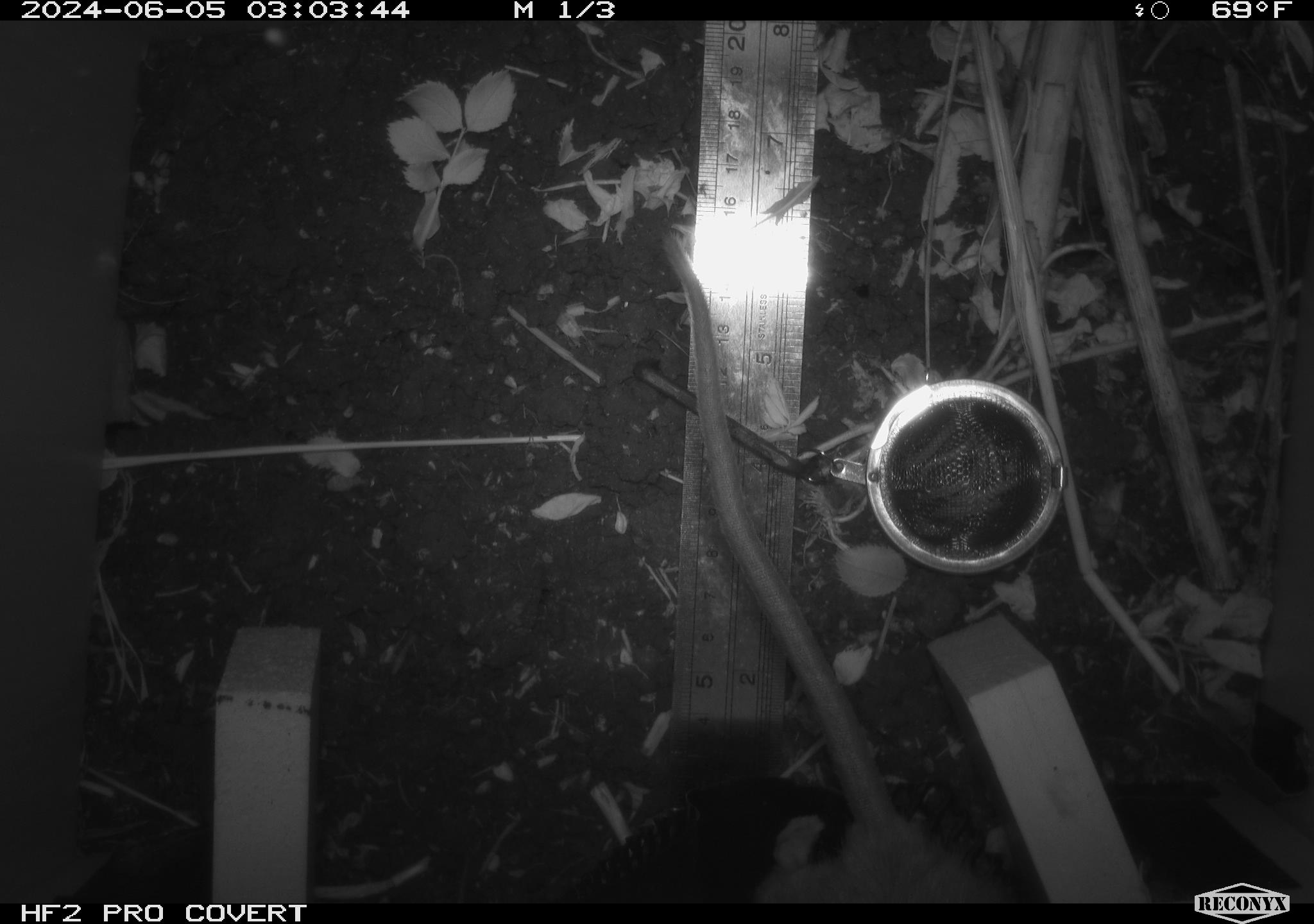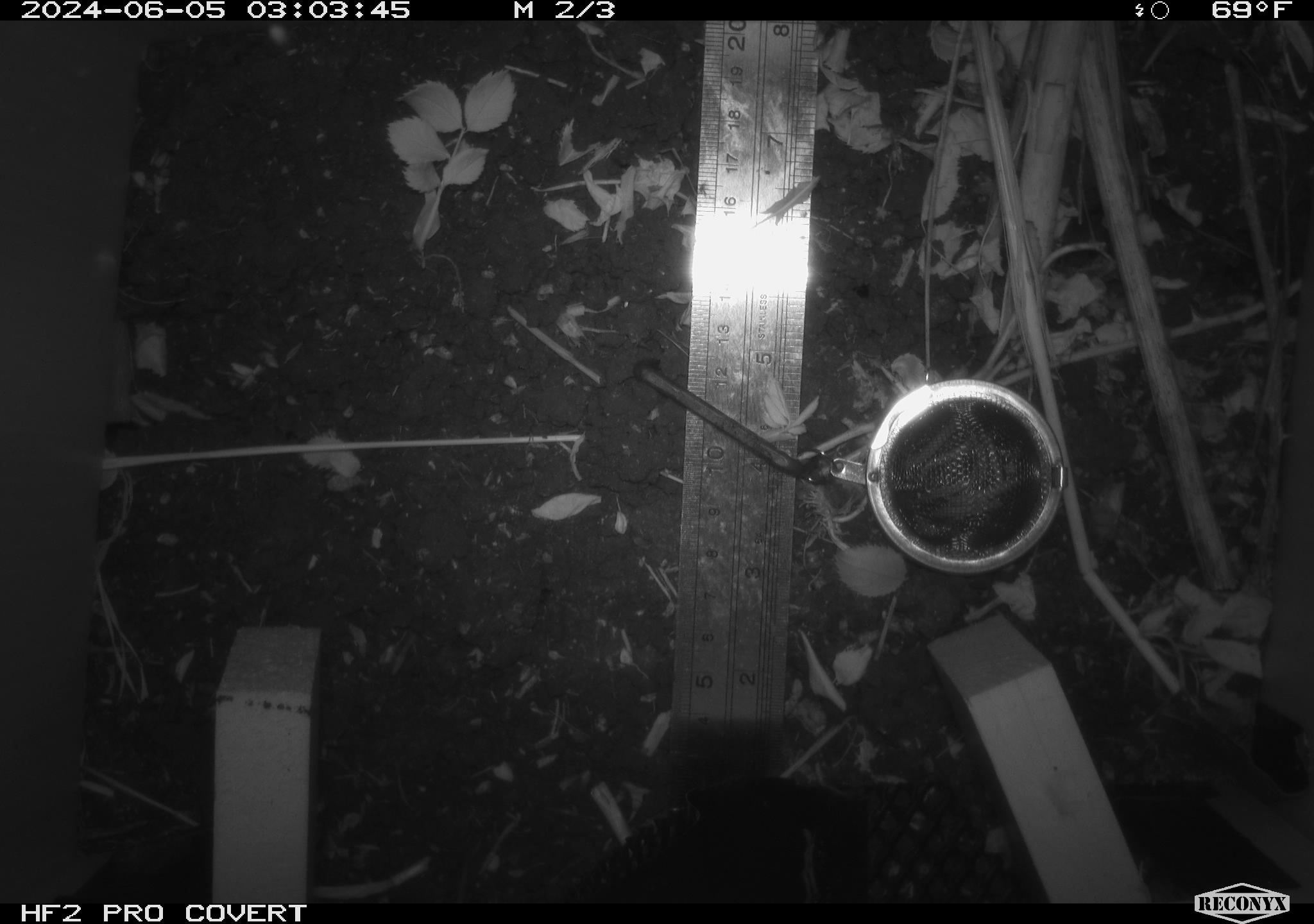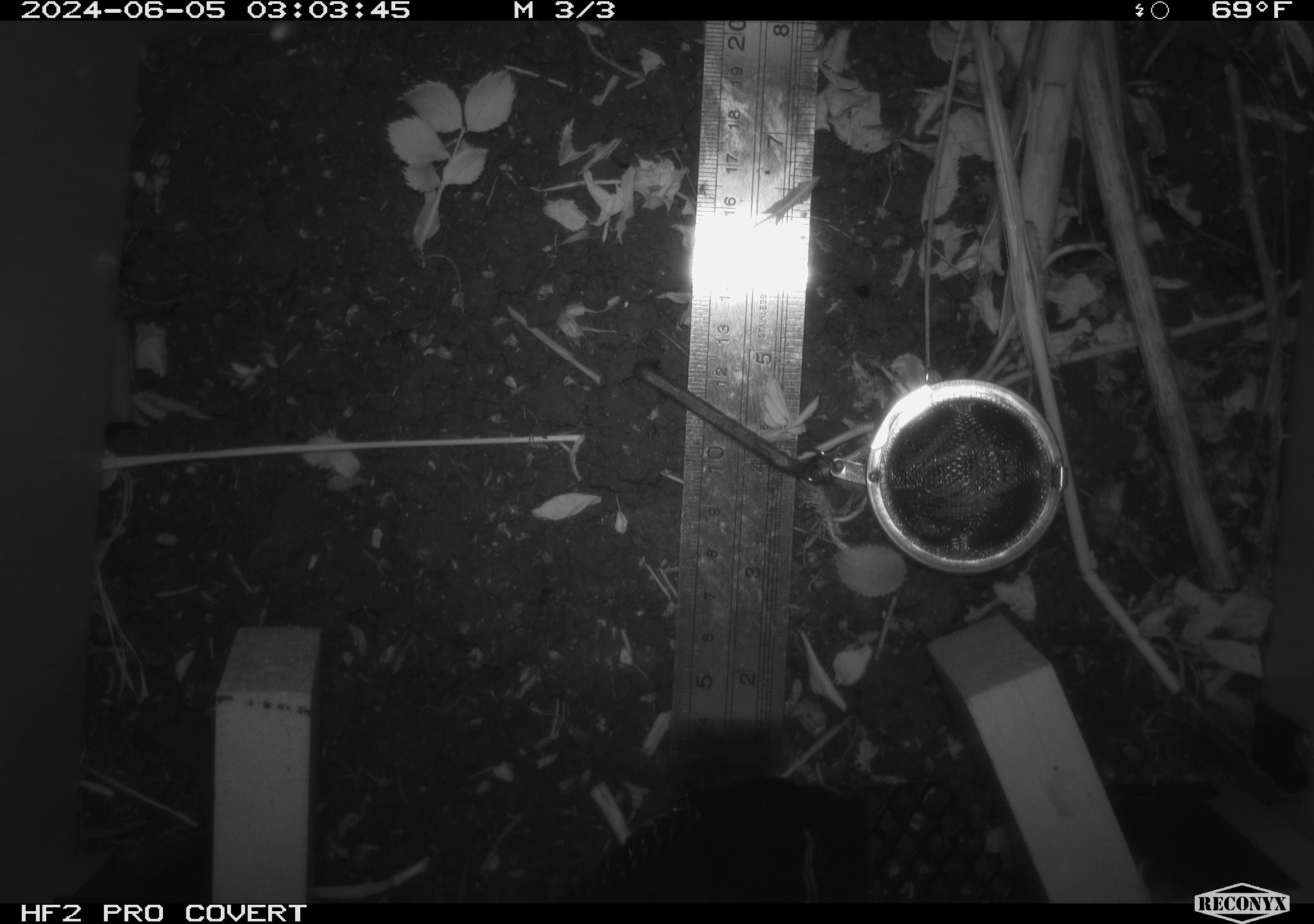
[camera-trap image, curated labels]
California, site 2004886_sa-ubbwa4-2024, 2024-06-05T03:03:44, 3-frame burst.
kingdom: Animalia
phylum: Chordata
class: Mammalia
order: Rodentia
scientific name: Rodentia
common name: woodrat or rat or mouse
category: woodrat or rat or mouse species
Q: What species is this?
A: Woodrat or rat or mouse species (woodrat or rat or mouse) (Rodentia).